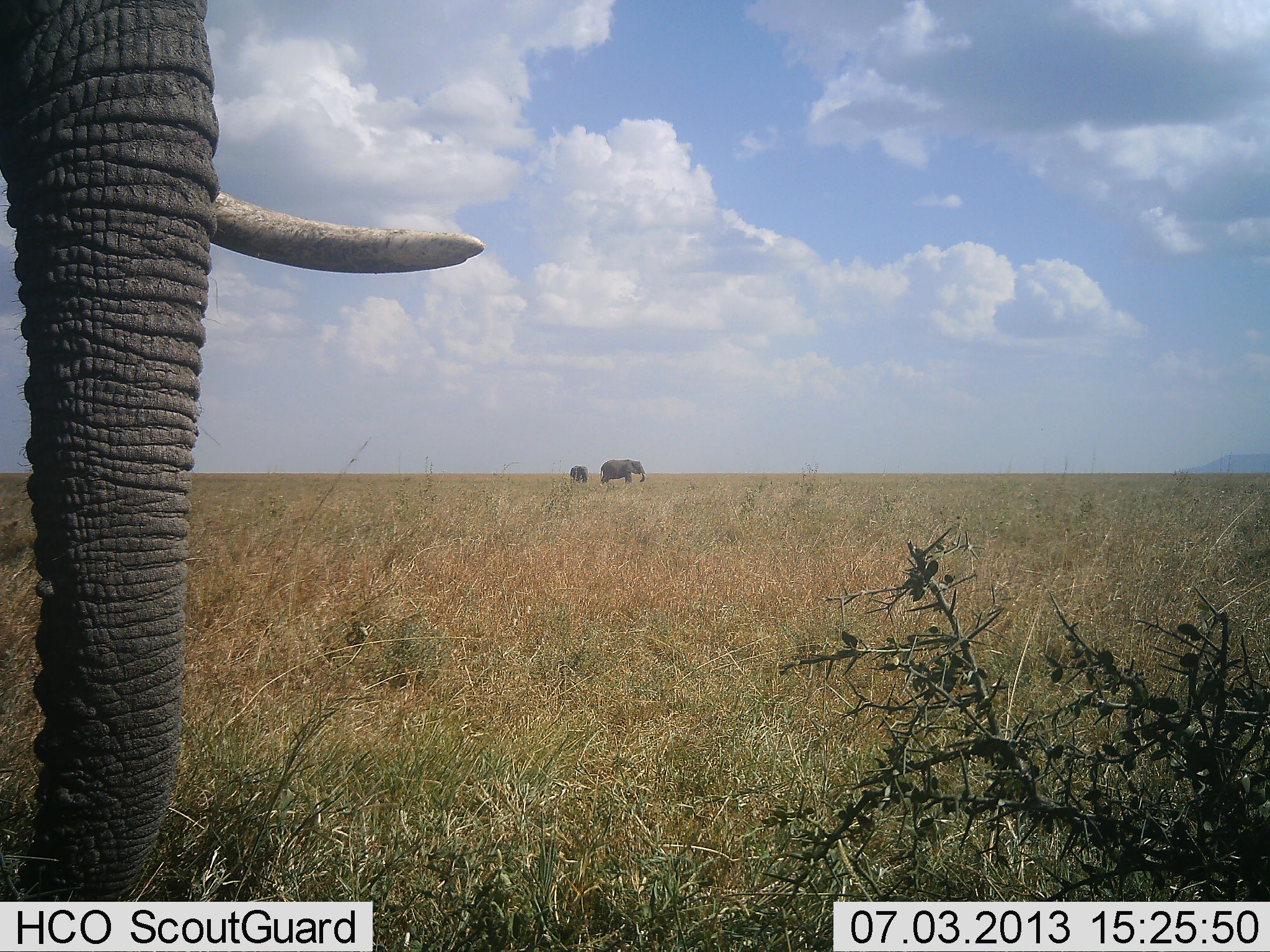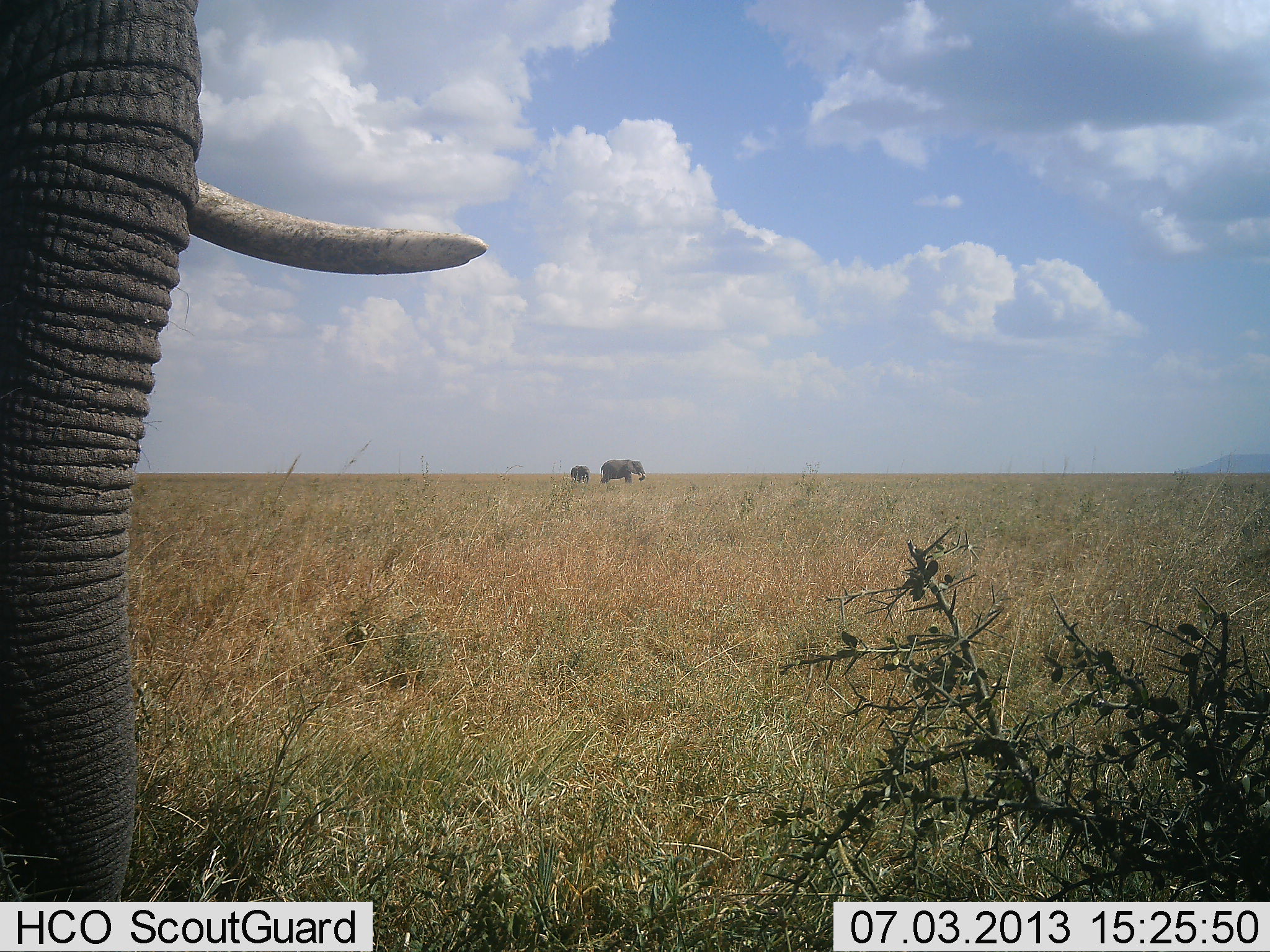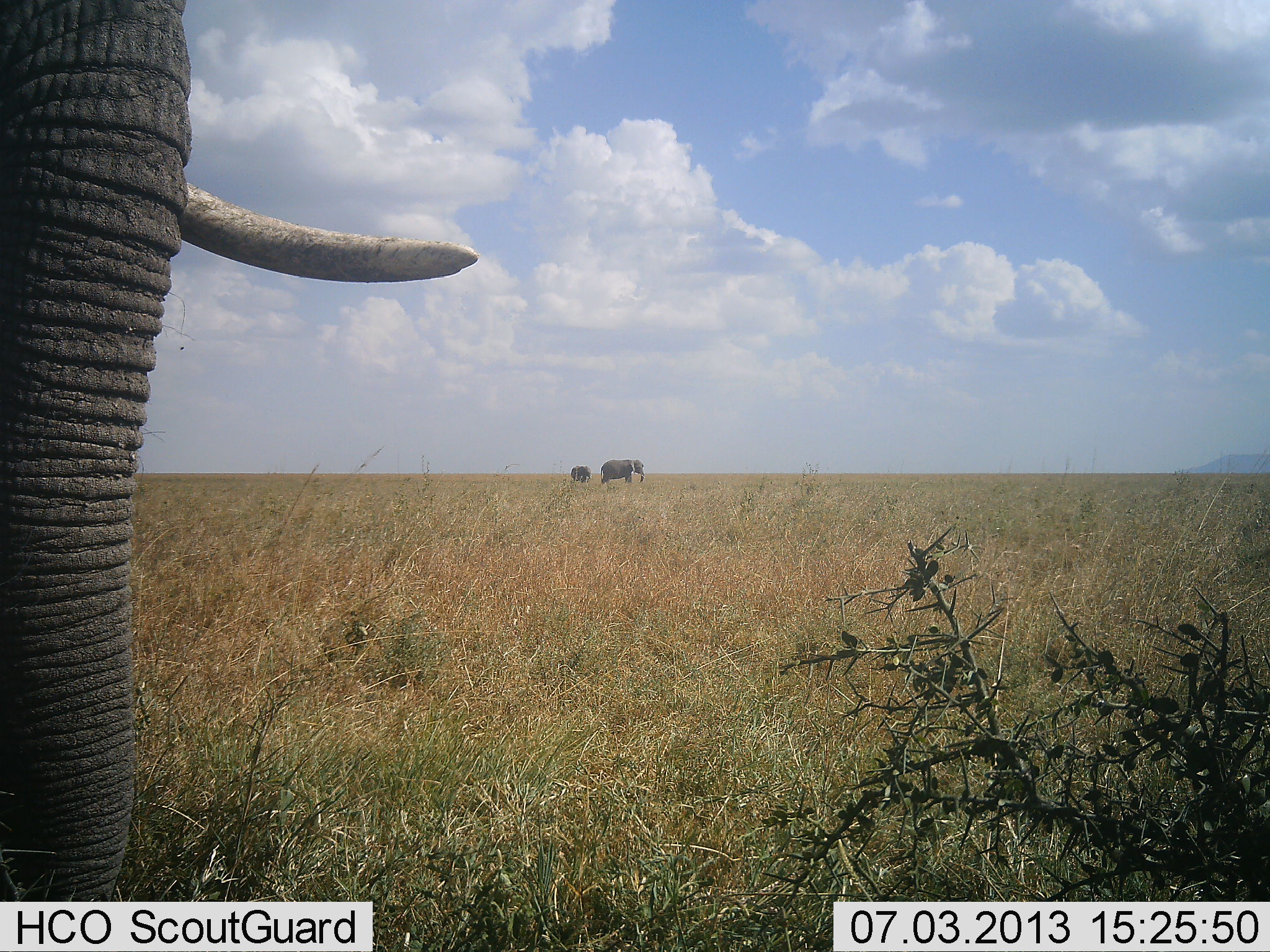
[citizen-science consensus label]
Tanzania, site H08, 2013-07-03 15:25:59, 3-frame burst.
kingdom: Animalia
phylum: Chordata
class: Mammalia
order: Proboscidea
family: Elephantidae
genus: Loxodonta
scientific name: Loxodonta africana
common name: african bush elephant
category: elephant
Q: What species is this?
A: Elephant (african bush elephant) (Loxodonta africana).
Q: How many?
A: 3.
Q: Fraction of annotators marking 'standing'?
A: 79%.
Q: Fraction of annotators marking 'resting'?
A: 0%.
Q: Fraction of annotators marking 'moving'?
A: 23%.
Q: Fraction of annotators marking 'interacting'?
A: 0%.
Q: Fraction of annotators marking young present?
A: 33%.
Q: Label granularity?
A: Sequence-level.